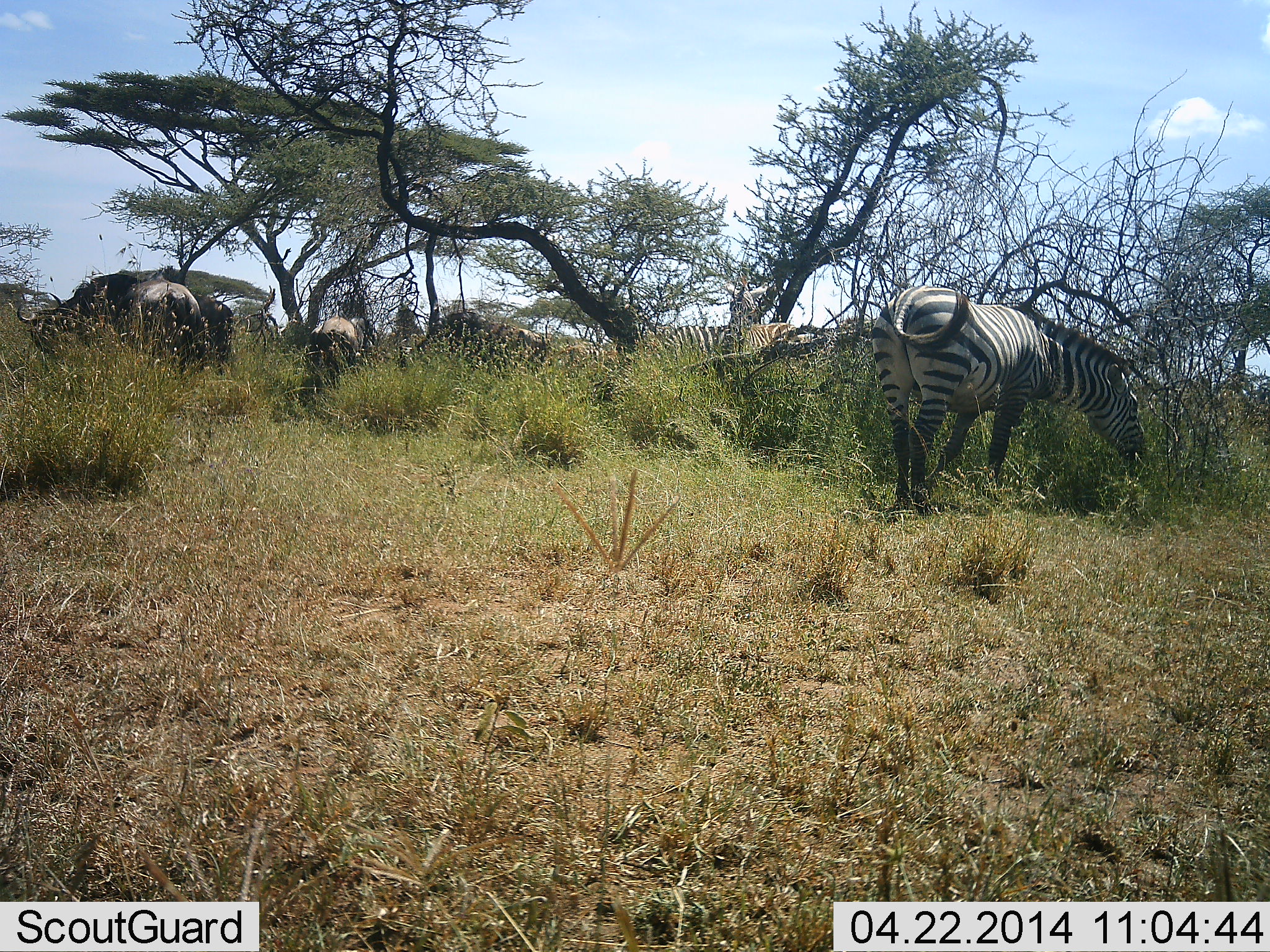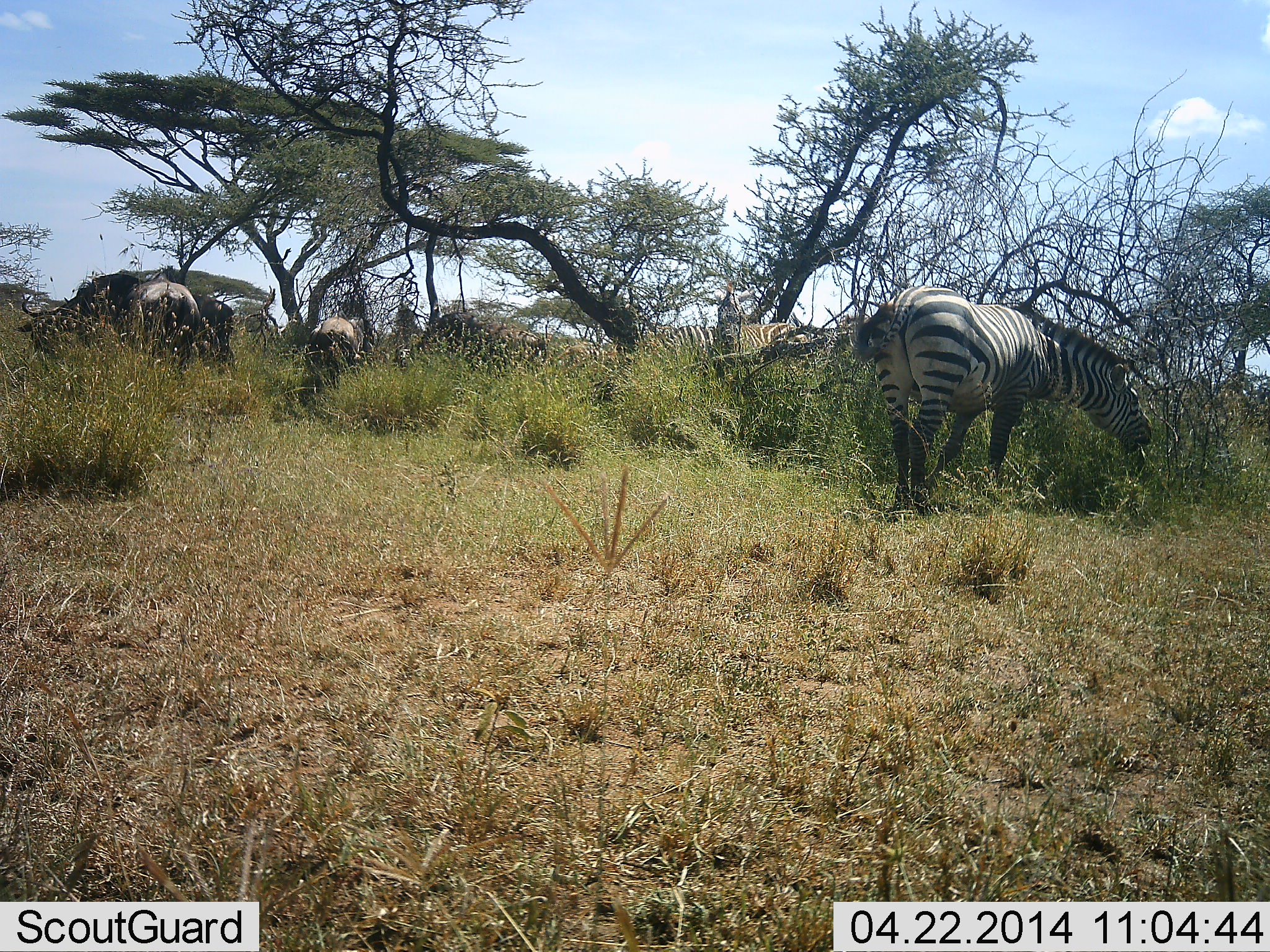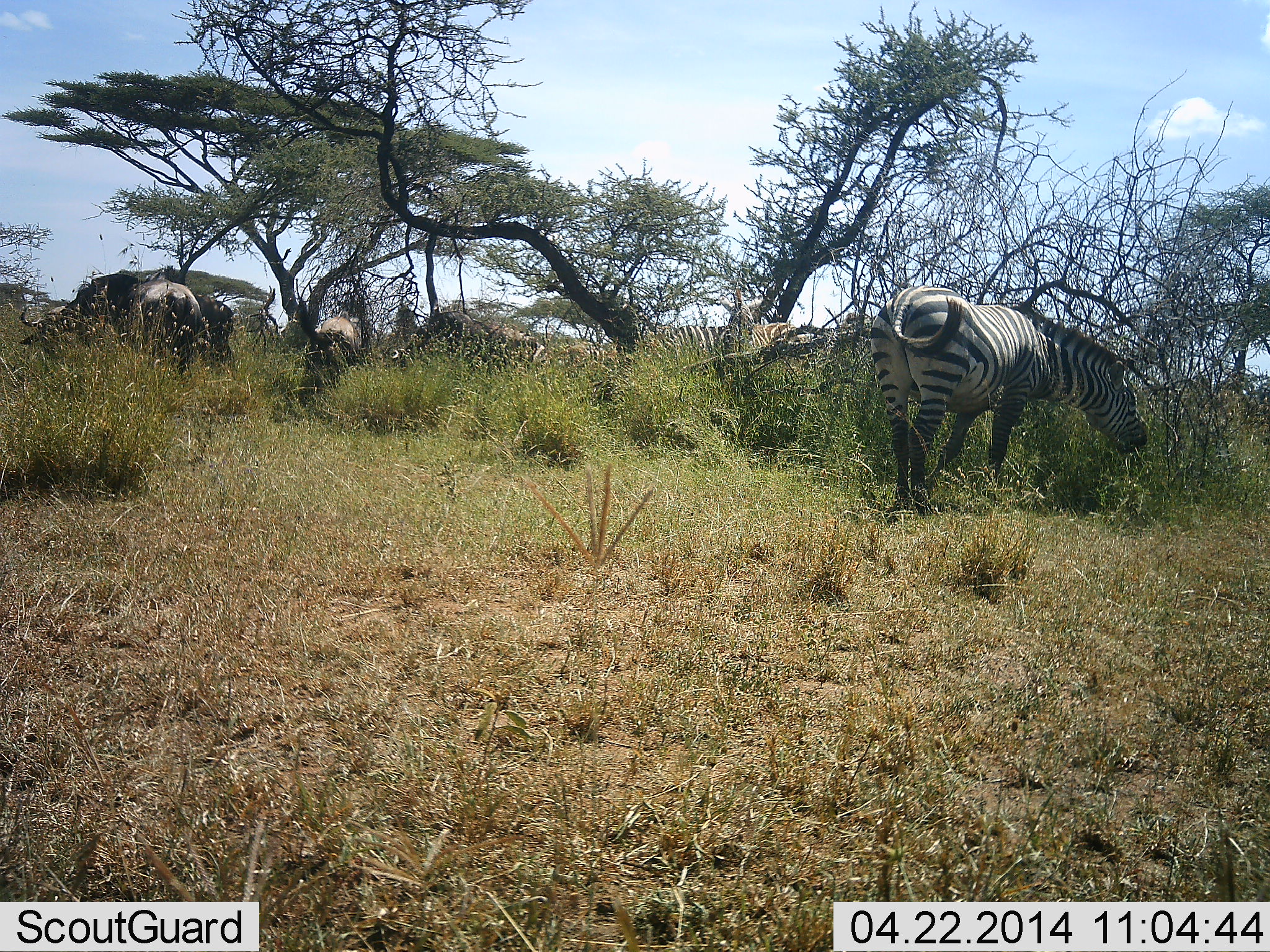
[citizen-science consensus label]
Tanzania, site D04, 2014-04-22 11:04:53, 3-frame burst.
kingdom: Animalia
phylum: Chordata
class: Mammalia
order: Artiodactyla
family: Bovidae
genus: Connochaetes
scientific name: Connochaetes taurinus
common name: blue wildebeest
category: wildebeest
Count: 4.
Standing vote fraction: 46%.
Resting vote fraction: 8%.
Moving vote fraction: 3%.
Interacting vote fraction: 0%.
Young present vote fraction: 0%.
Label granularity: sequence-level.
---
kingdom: Animalia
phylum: Chordata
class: Mammalia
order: Perissodactyla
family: Equidae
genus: Equus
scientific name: Equus quagga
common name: plains zebra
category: zebra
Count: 3.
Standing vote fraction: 40%.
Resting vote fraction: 4%.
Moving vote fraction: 7%.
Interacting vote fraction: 3%.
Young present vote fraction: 0%.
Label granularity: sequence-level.